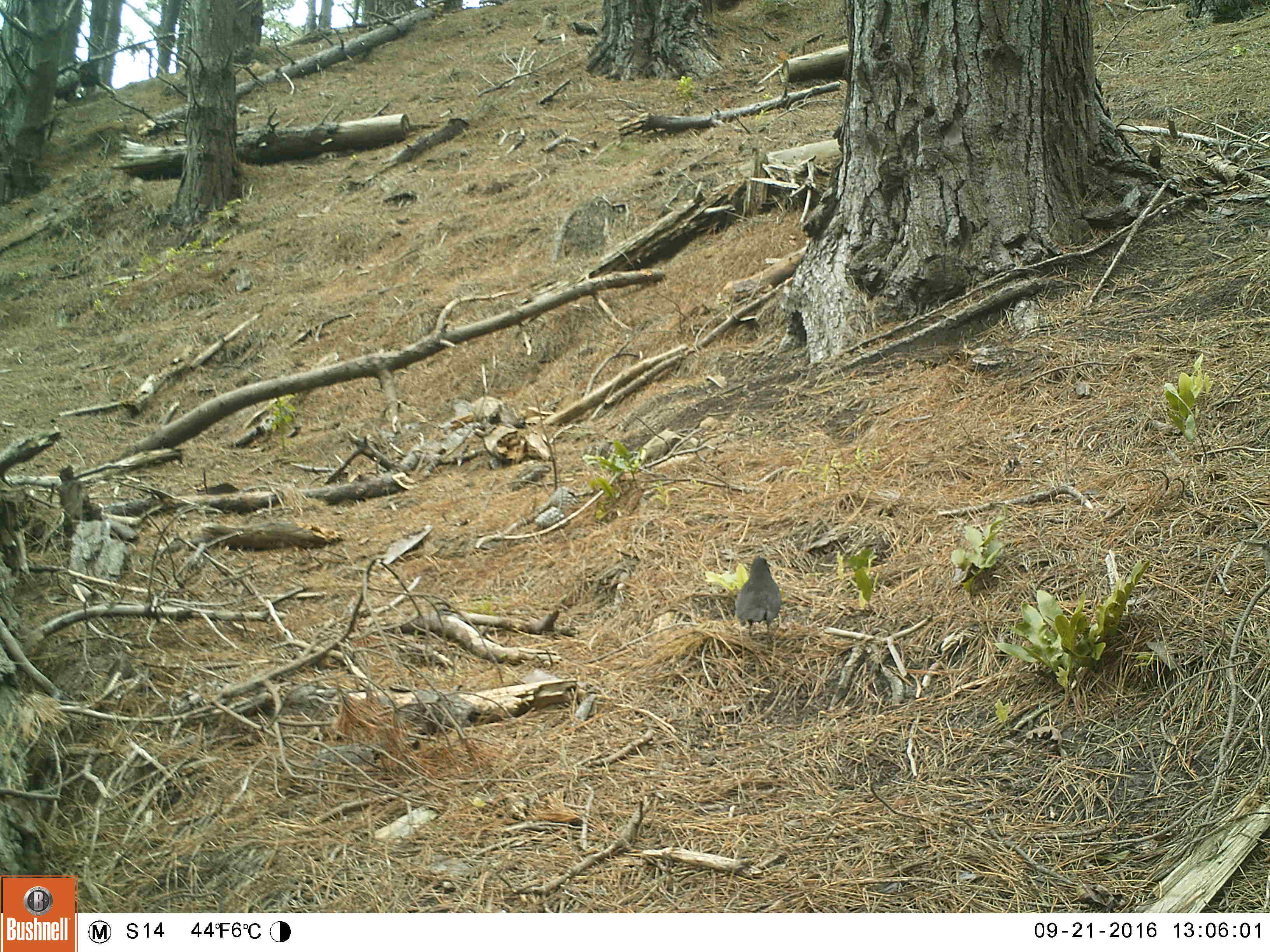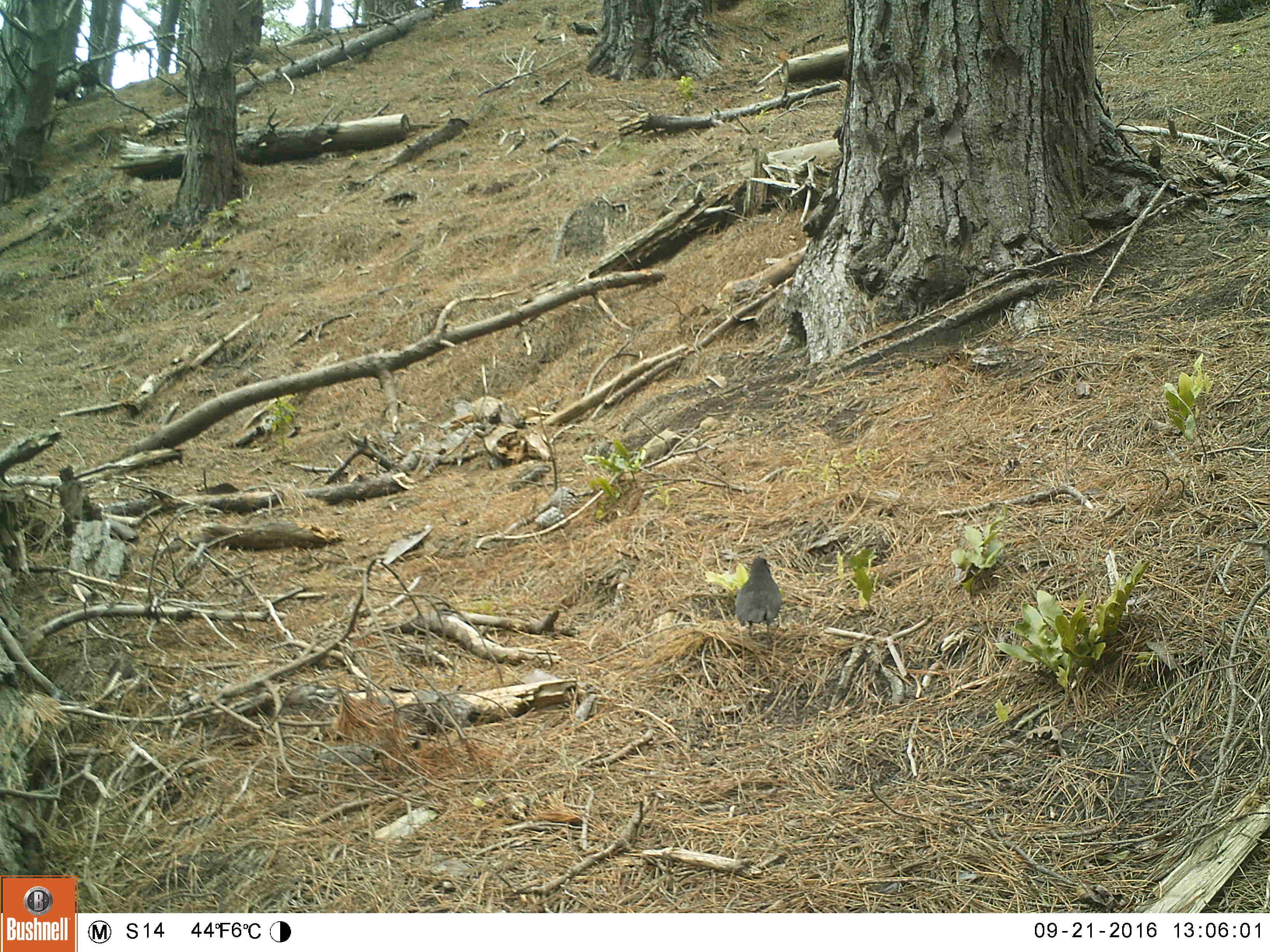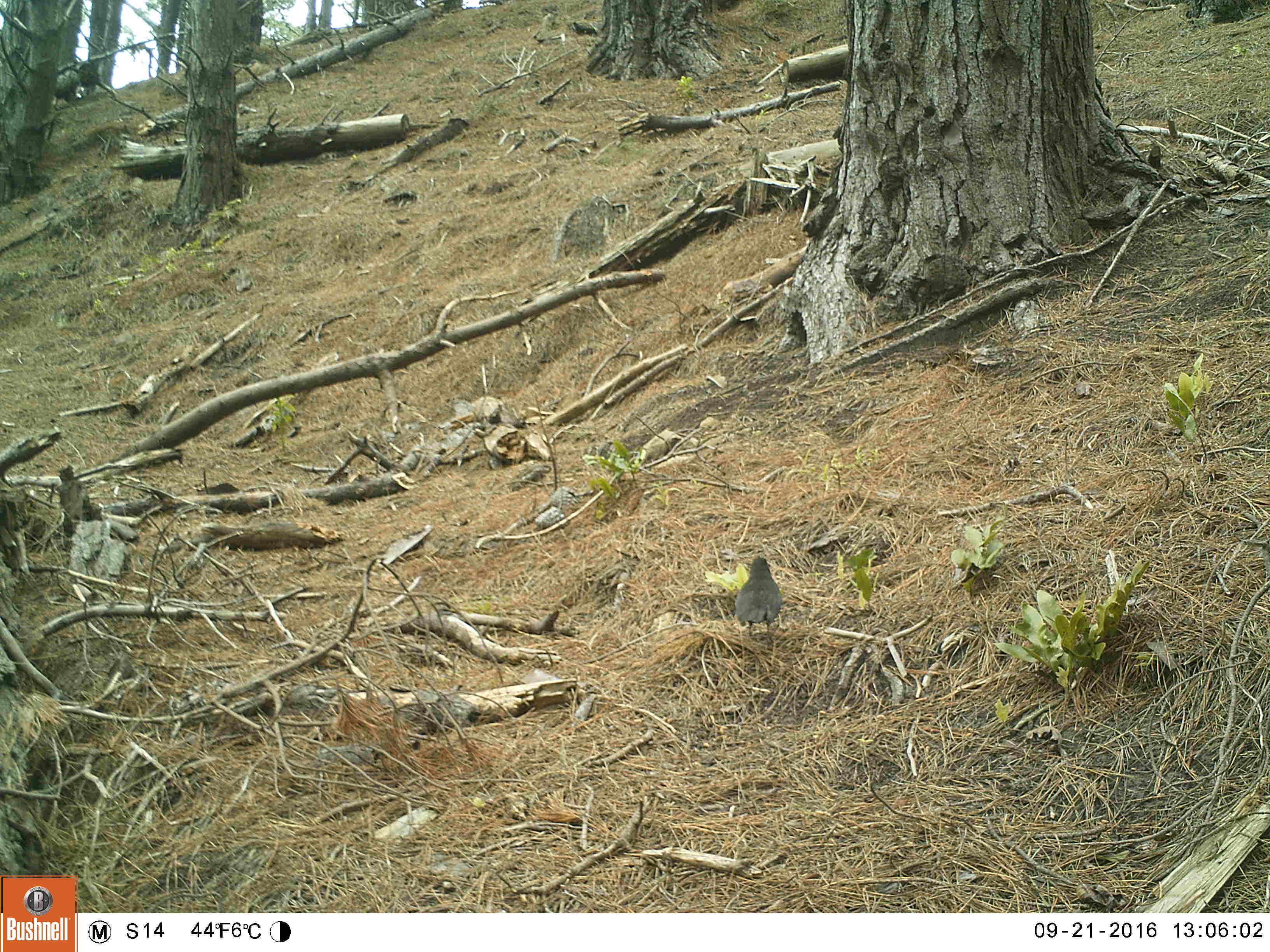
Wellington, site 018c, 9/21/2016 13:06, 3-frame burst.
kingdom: Animalia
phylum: Chordata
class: Aves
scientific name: Aves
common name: bird